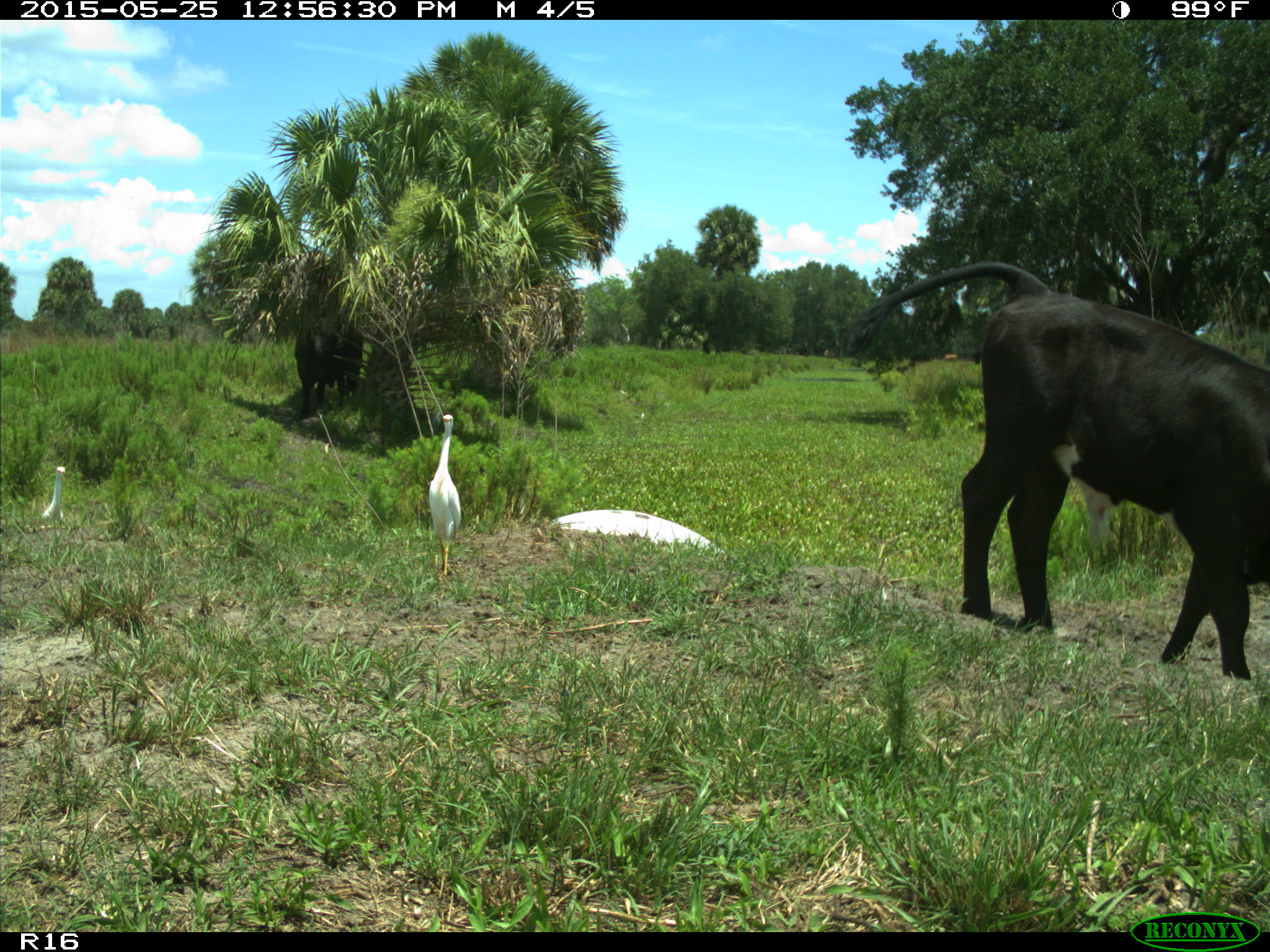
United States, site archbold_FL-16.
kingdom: Animalia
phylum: Chordata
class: Mammalia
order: Artiodactyla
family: Bovidae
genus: Bos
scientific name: Bos taurus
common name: domestic cow